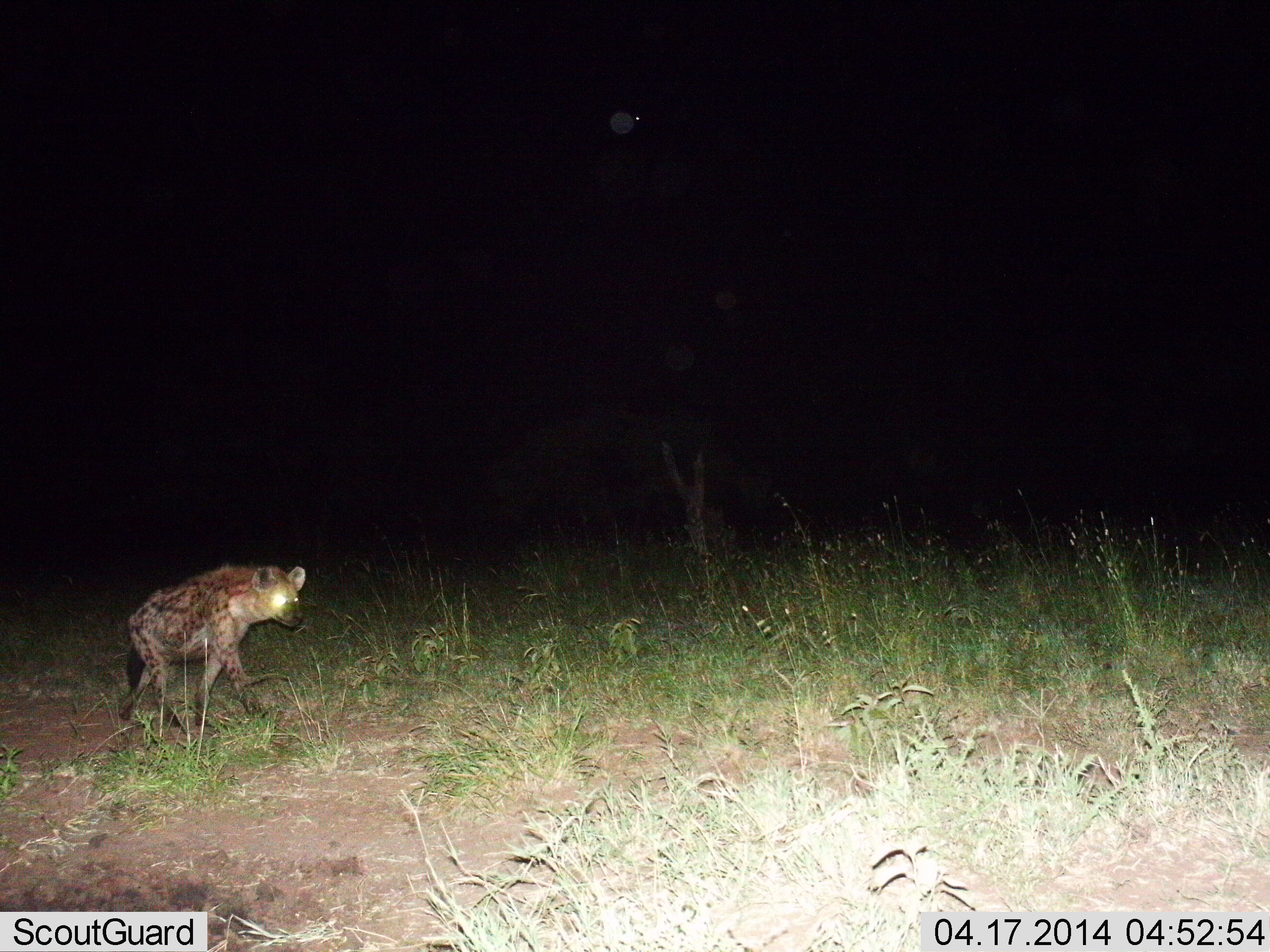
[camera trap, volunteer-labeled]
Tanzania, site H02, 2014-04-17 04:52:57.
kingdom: Animalia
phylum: Chordata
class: Mammalia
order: Carnivora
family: Hyaenidae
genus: Crocuta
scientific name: Crocuta crocuta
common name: spotted hyena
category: hyenaspotted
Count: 1.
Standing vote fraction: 0%.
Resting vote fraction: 0%.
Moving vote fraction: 100%.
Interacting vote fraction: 0%.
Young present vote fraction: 0%.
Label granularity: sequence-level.